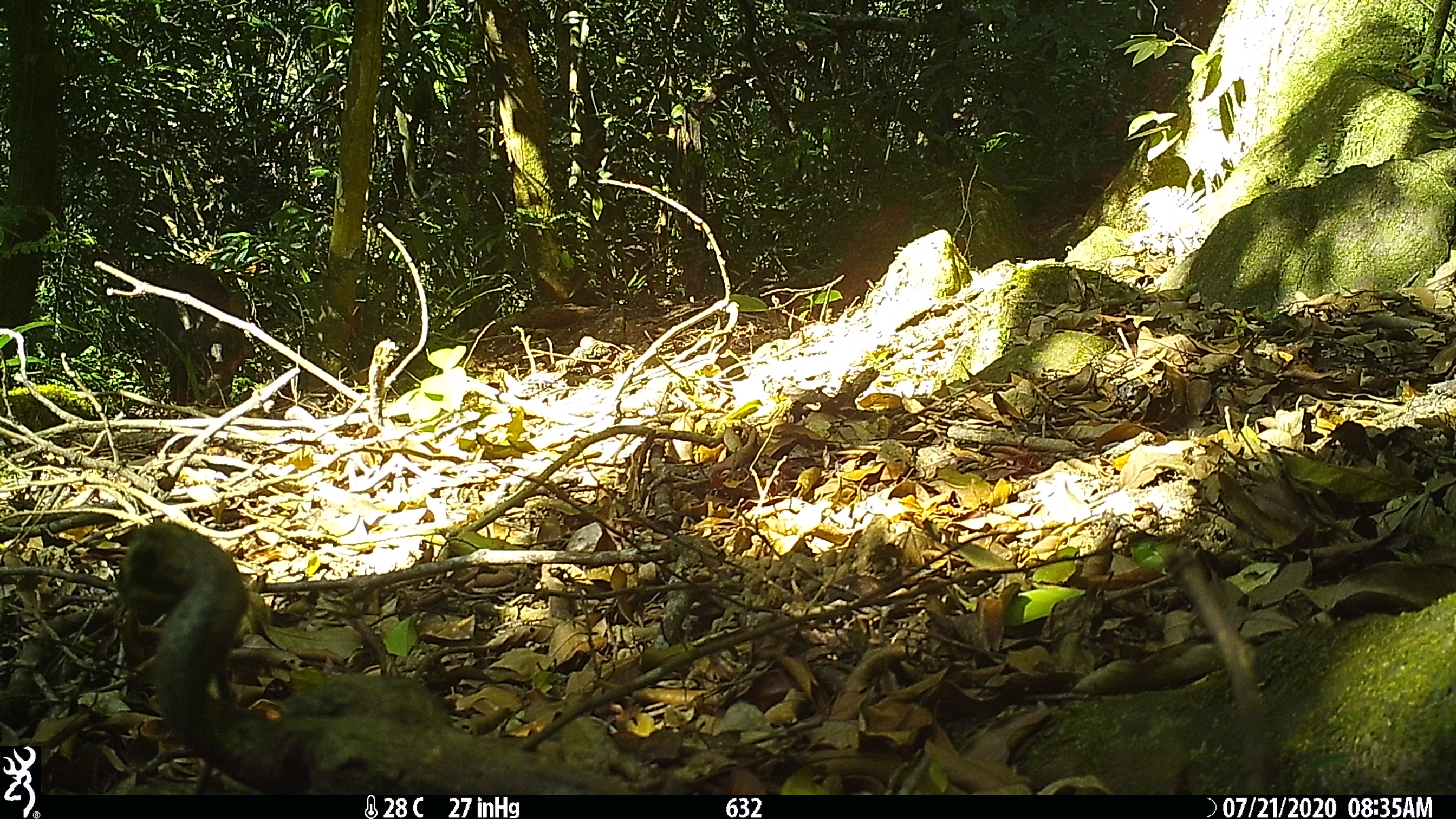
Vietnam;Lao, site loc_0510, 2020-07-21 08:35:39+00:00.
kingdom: Animalia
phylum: Chordata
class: Mammalia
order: Artiodactyla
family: Suidae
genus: Sus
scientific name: Sus scrofa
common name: eurasian wild pig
Eurasian wild pig (Sus scrofa). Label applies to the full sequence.